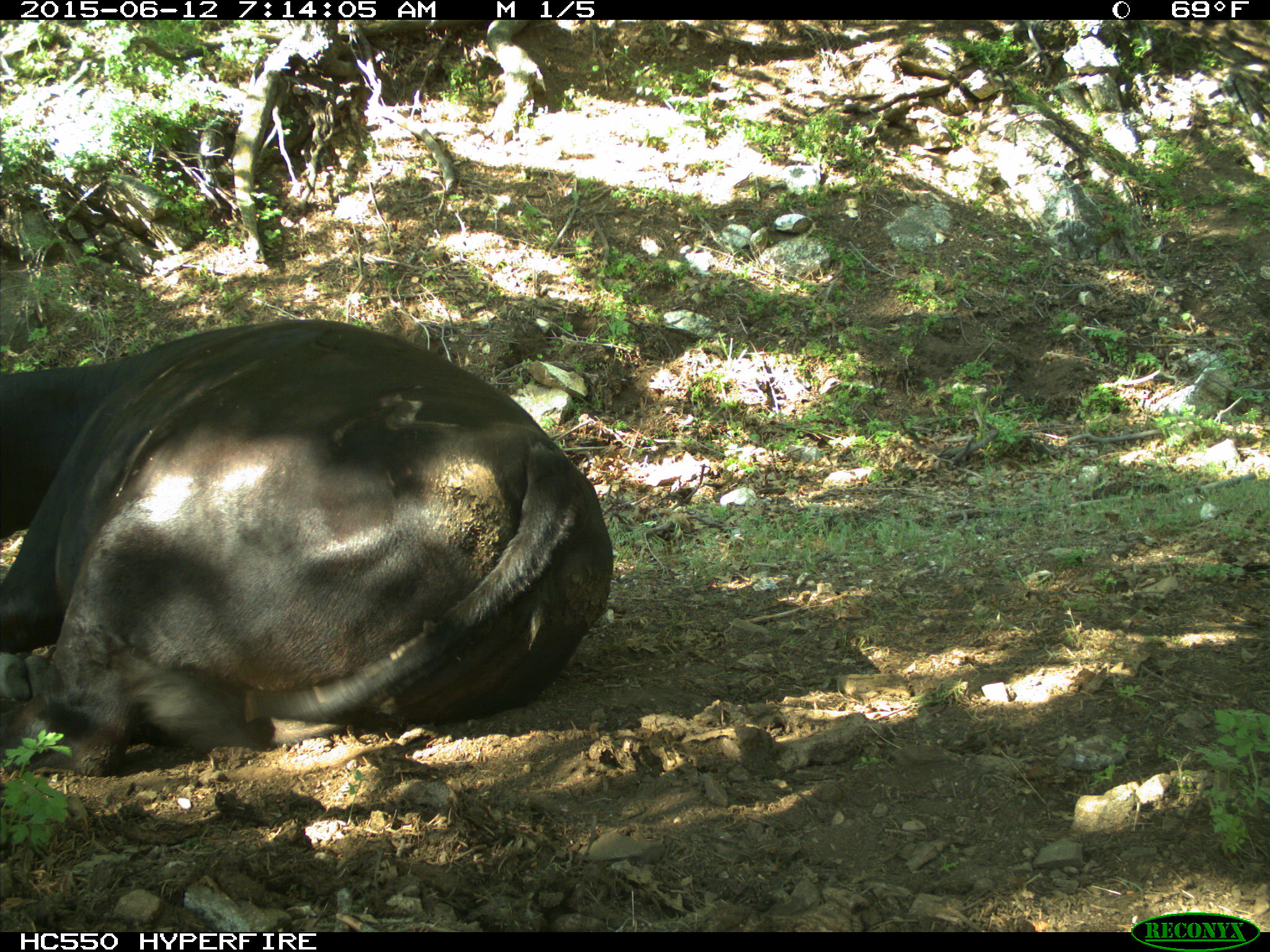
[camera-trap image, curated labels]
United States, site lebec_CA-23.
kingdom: Animalia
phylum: Chordata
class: Mammalia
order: Artiodactyla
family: Bovidae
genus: Bos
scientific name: Bos taurus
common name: domestic cow